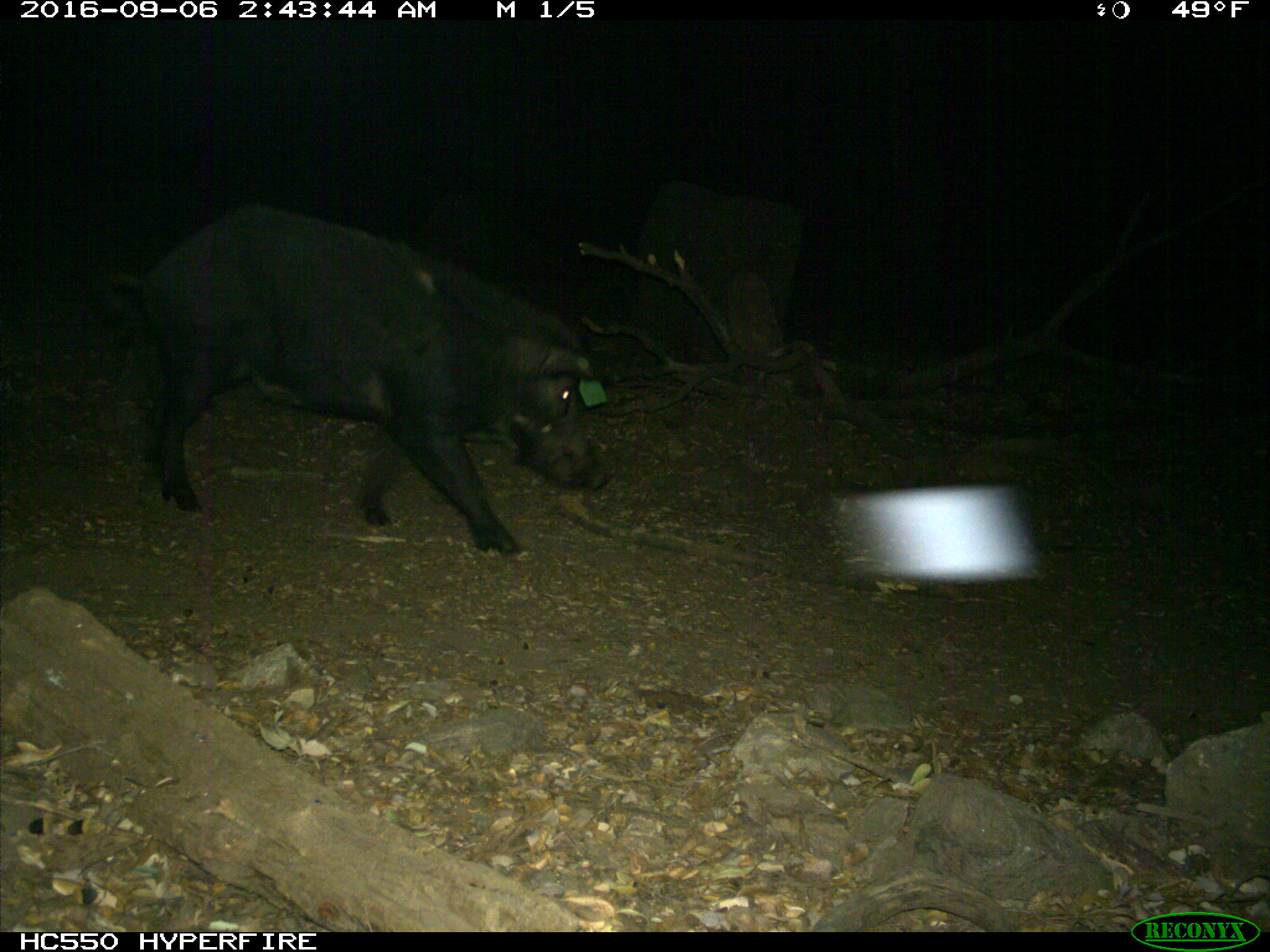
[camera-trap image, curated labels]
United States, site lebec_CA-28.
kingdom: Animalia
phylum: Chordata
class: Mammalia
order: Artiodactyla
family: Suidae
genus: Sus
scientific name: Sus scrofa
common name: wild boar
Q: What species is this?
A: Sus scrofa (wild boar).